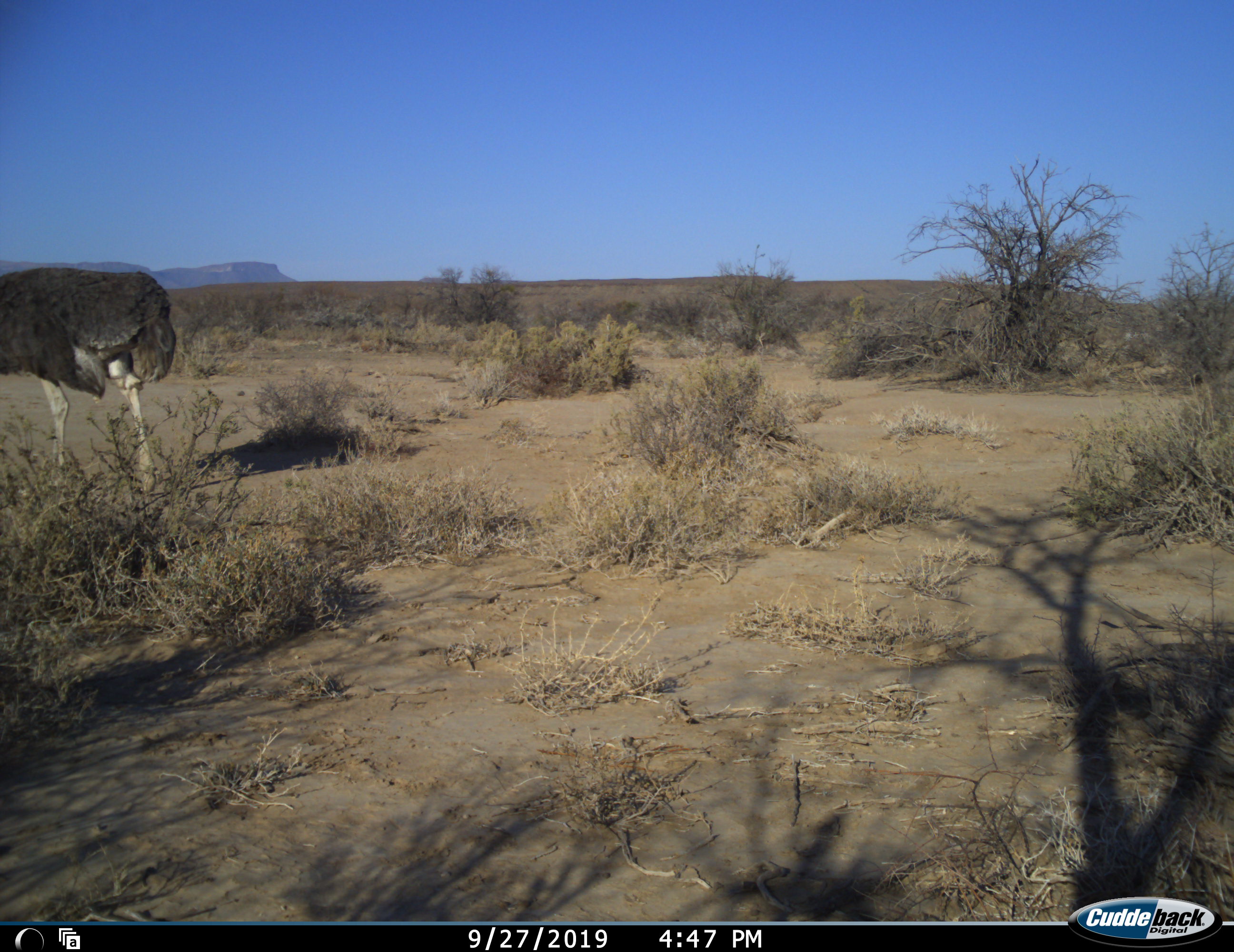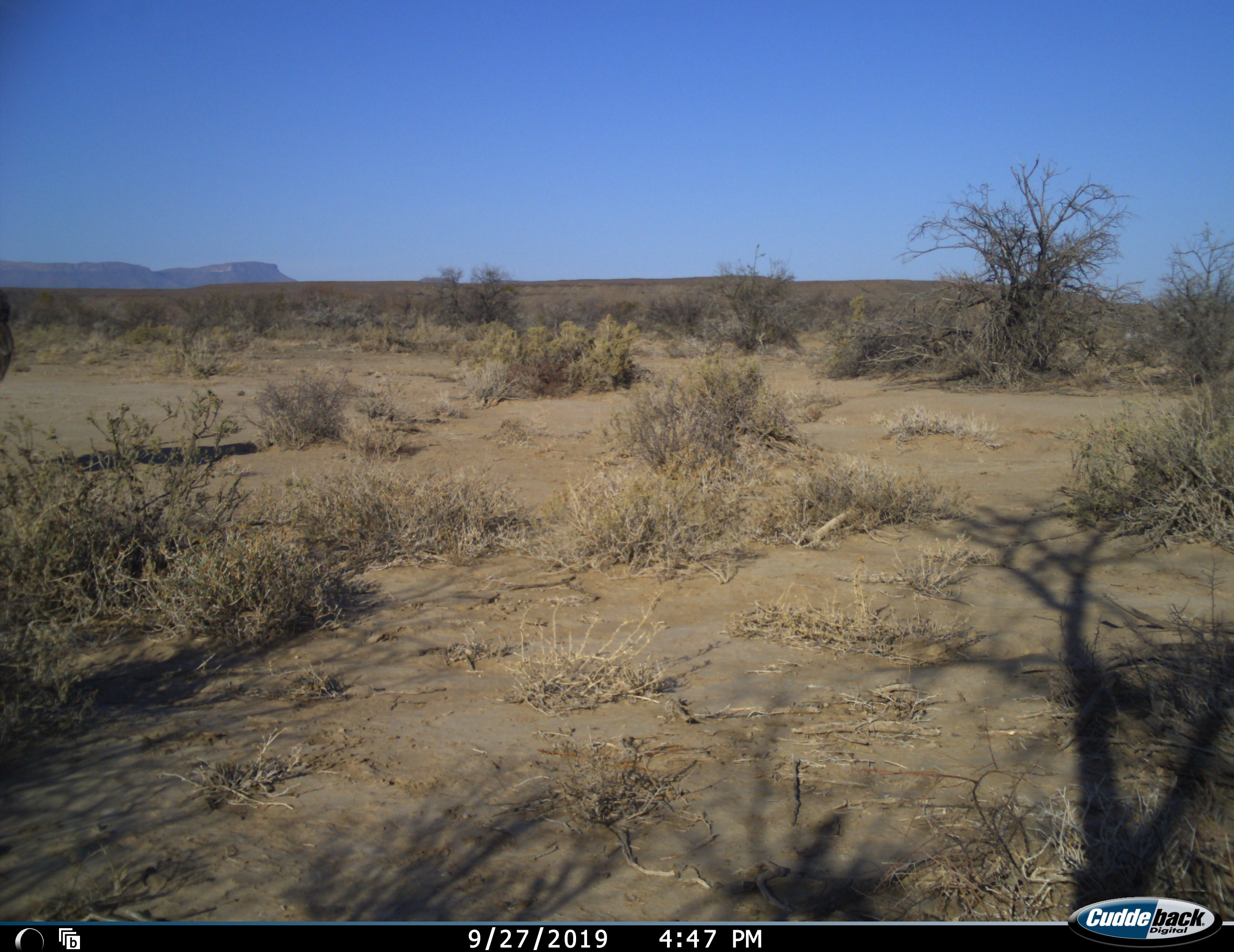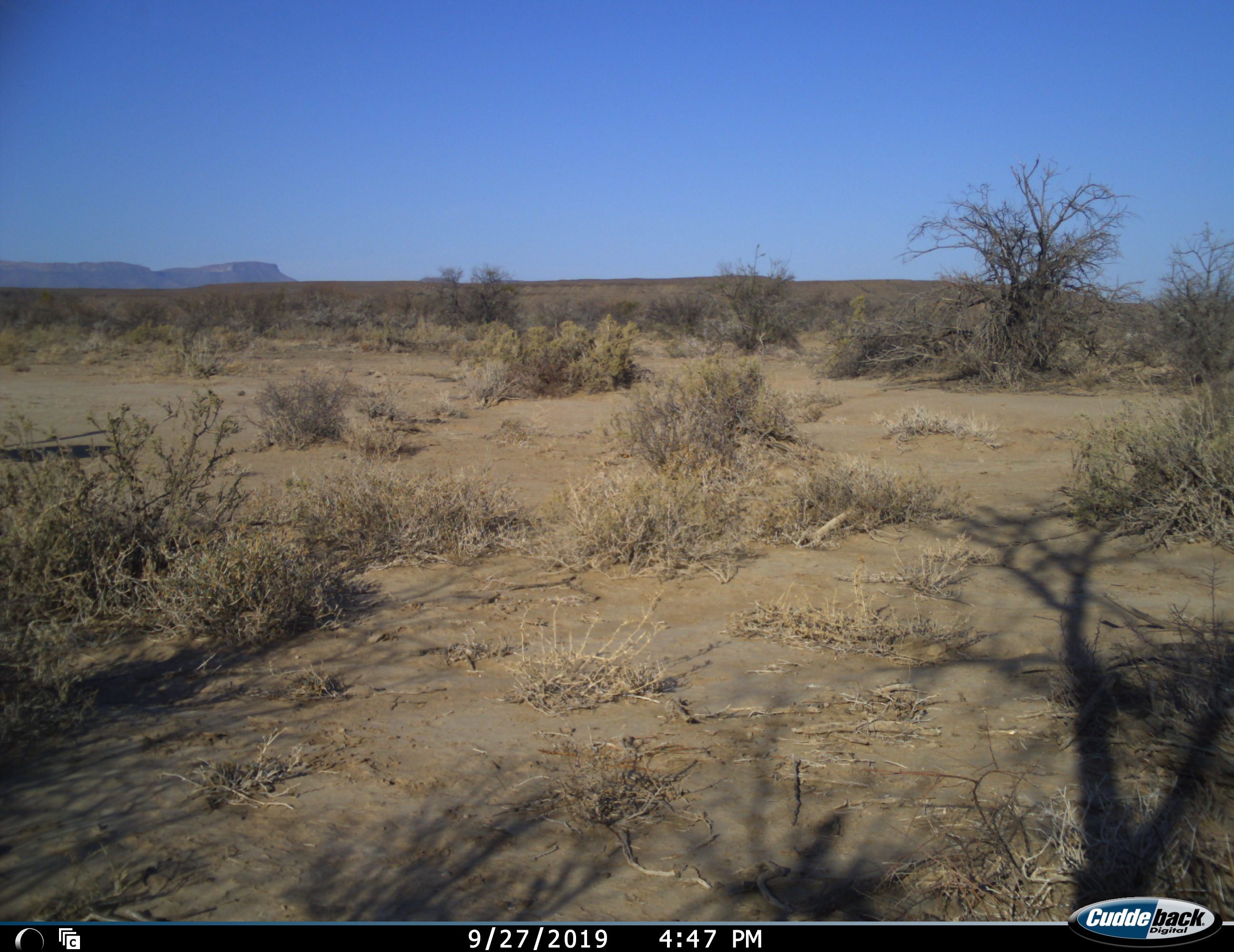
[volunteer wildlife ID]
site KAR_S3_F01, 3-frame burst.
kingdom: Animalia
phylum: Chordata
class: Aves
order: Struthioniformes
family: Struthionidae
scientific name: Struthionidae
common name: ostrich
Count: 1.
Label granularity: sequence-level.